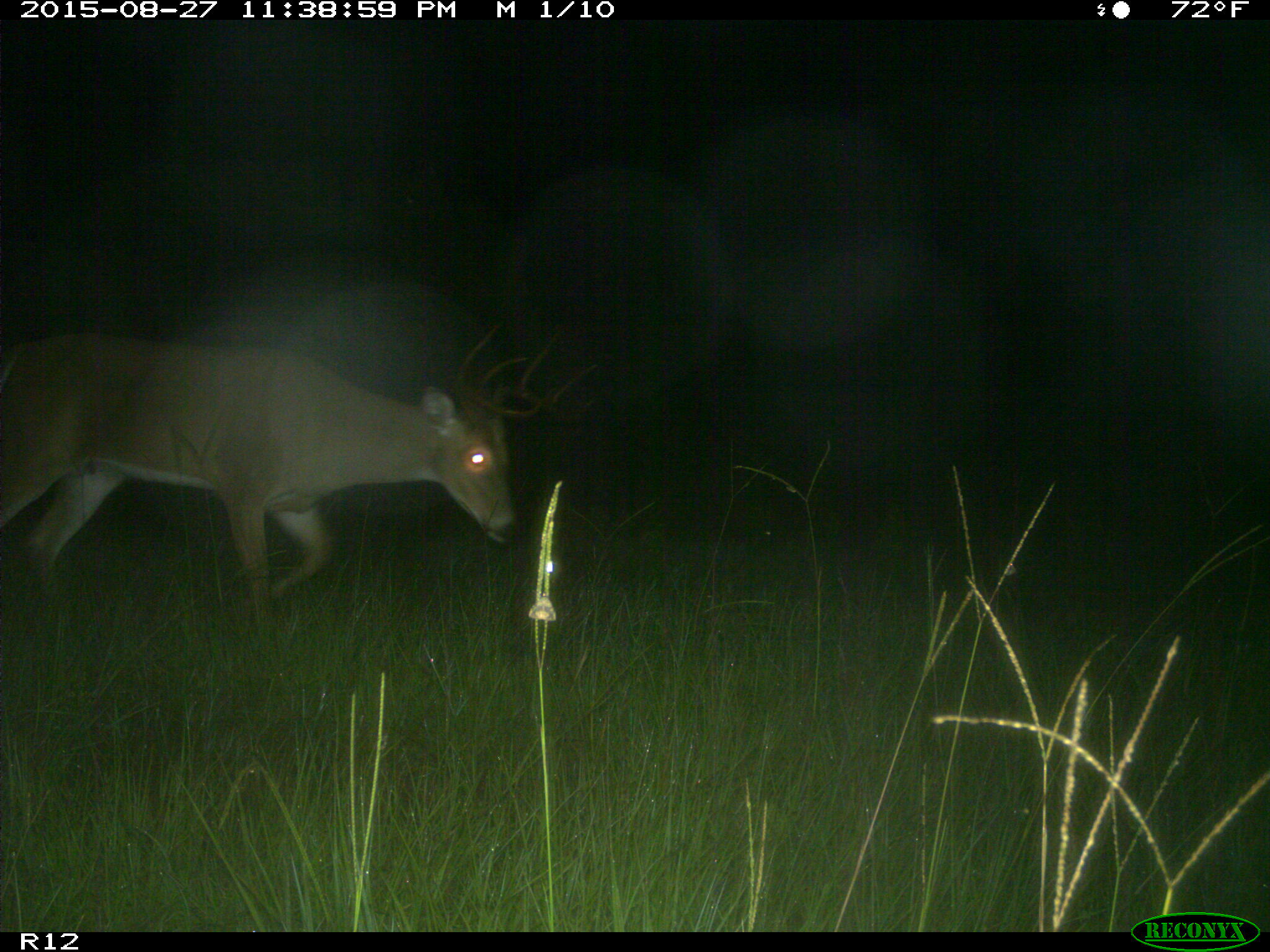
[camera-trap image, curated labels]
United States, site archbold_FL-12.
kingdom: Animalia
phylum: Chordata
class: Mammalia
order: Artiodactyla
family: Cervidae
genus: Odocoileus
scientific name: Odocoileus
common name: deer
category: unidentified deer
Unidentified deer (deer) (Odocoileus).